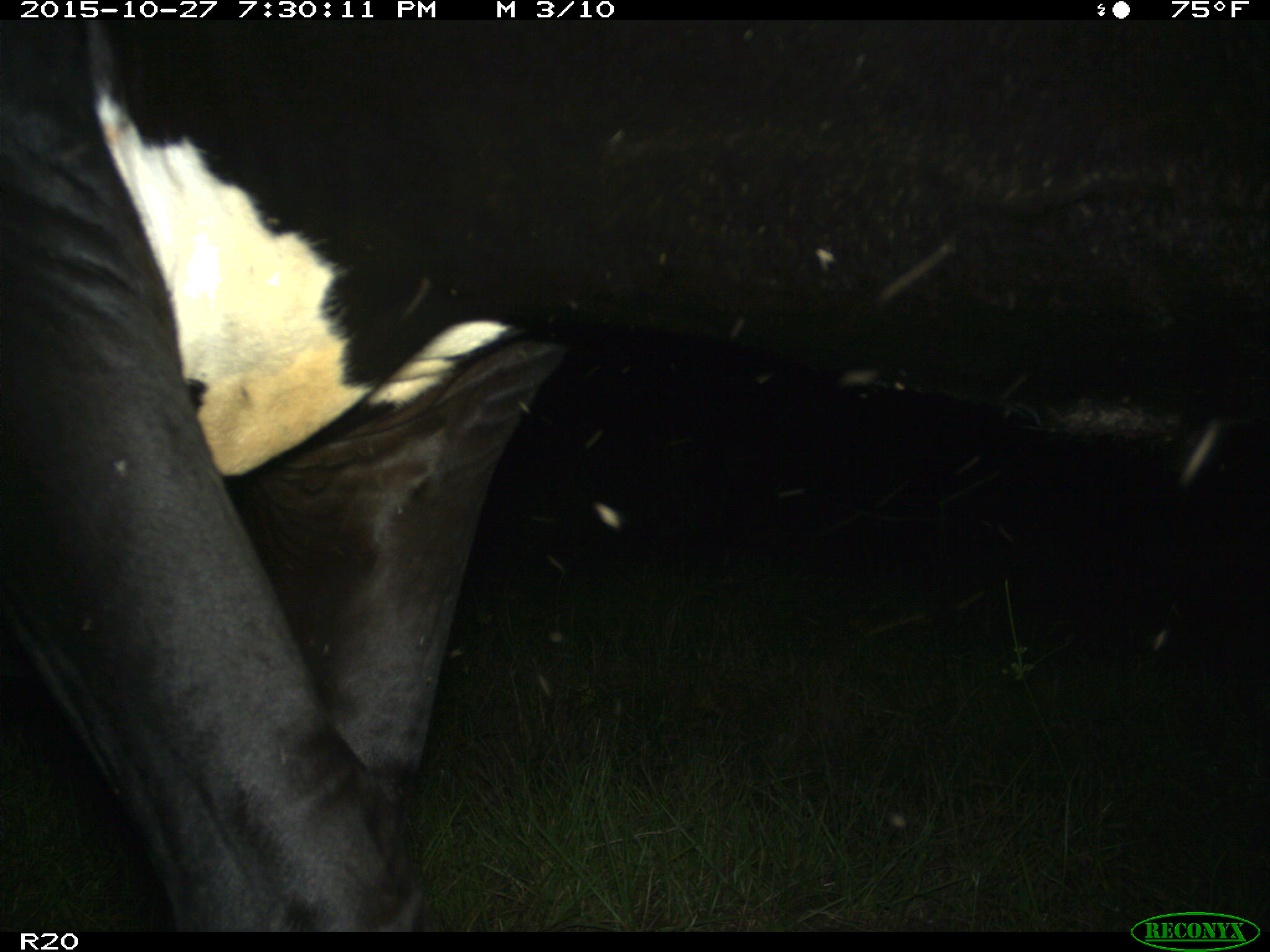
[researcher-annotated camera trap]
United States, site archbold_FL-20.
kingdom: Animalia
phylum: Chordata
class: Mammalia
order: Artiodactyla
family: Bovidae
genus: Bos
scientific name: Bos taurus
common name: domestic cow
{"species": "Bos taurus (domestic cow)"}